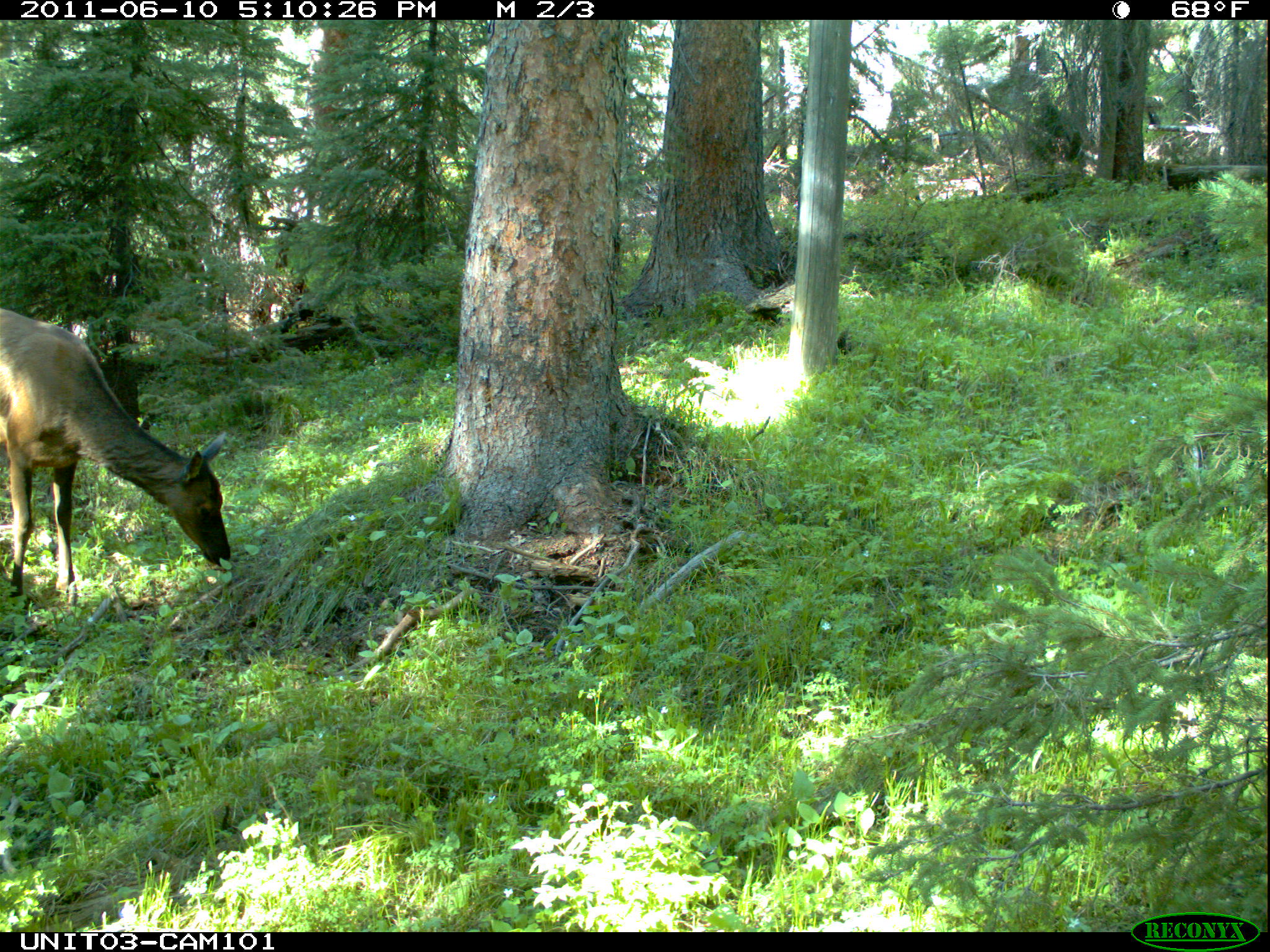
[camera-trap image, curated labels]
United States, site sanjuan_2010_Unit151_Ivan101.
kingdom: Animalia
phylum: Chordata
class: Mammalia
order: Artiodactyla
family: Cervidae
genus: Cervus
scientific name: Cervus elaphus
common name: red deer